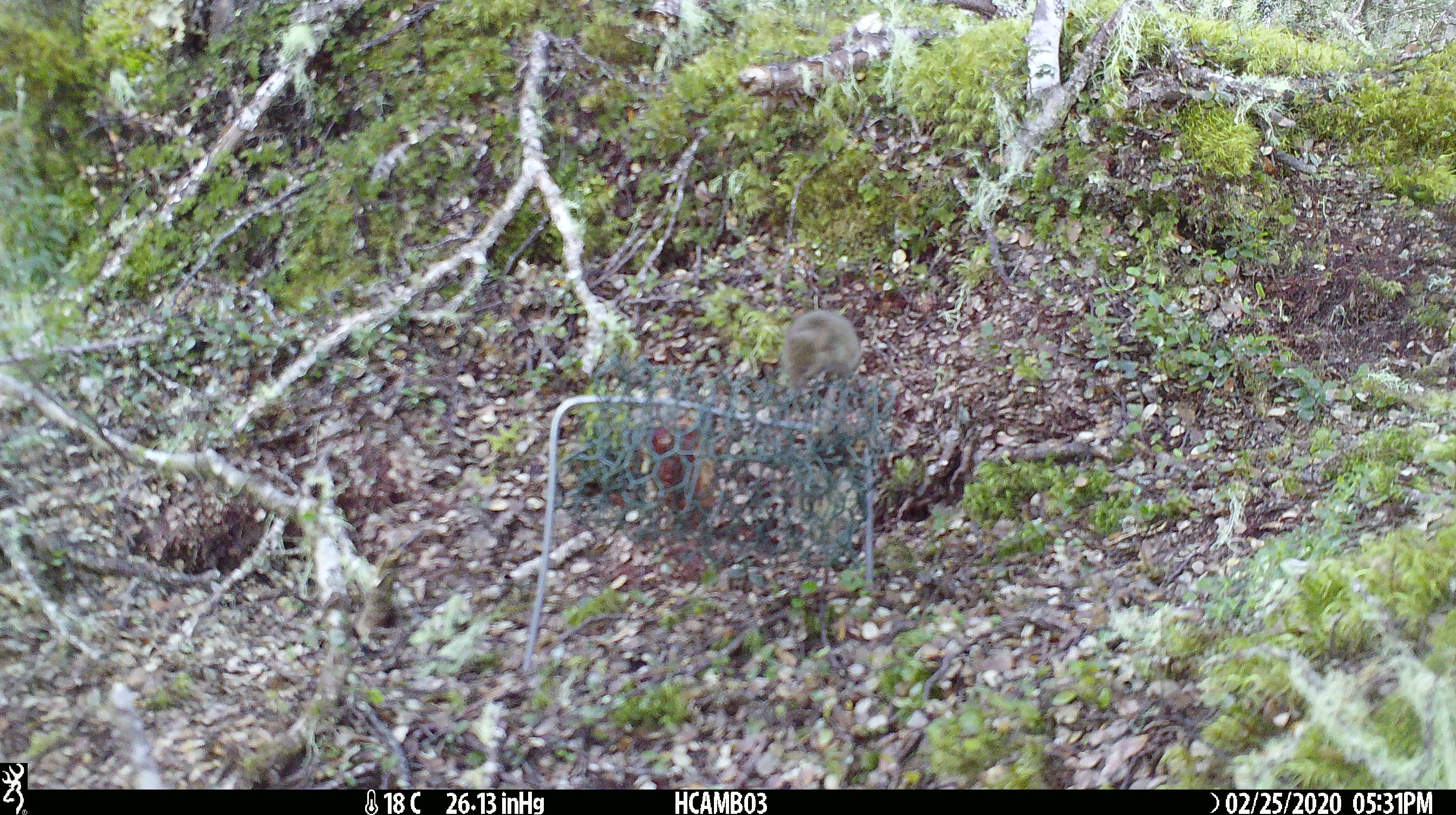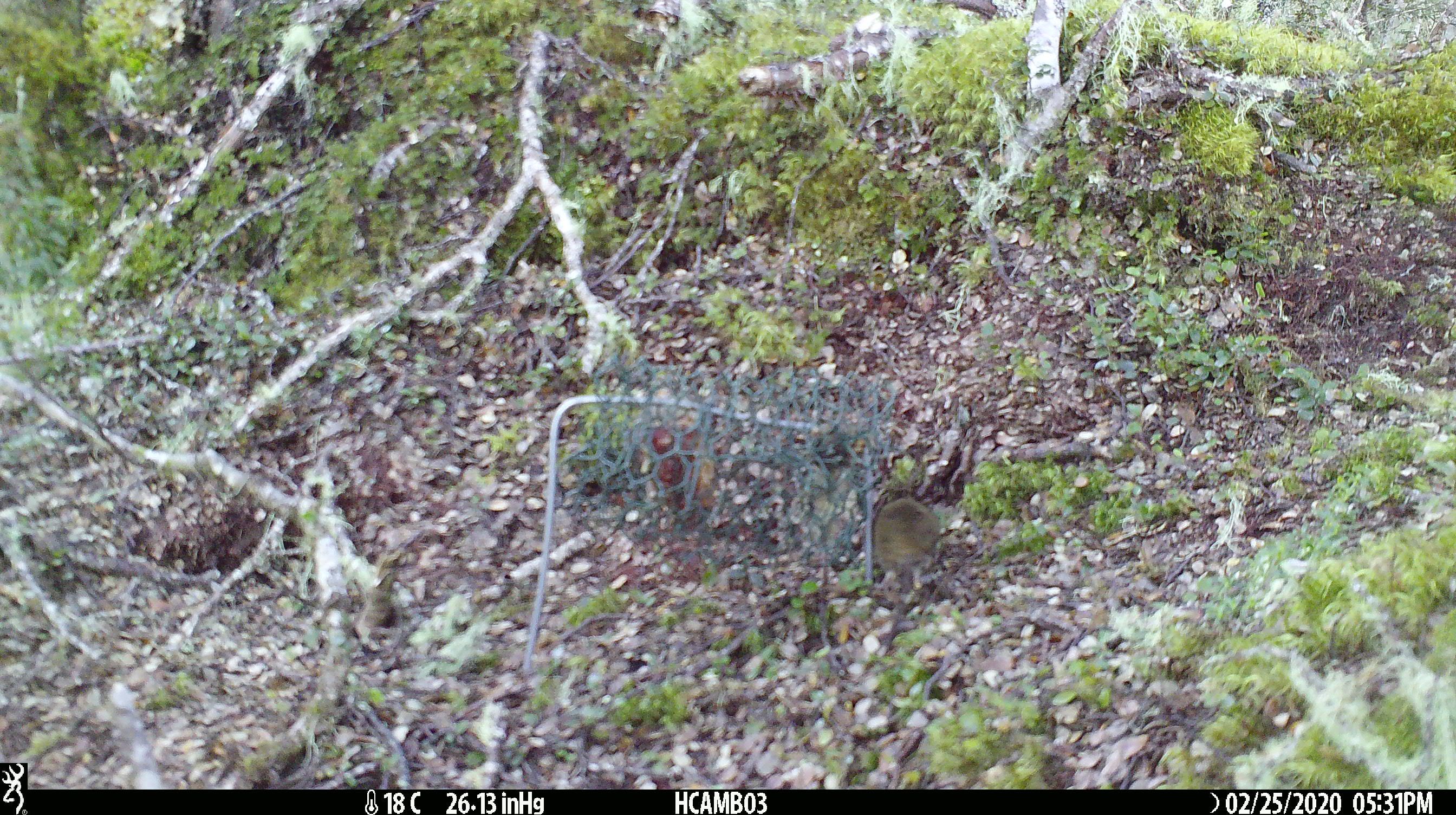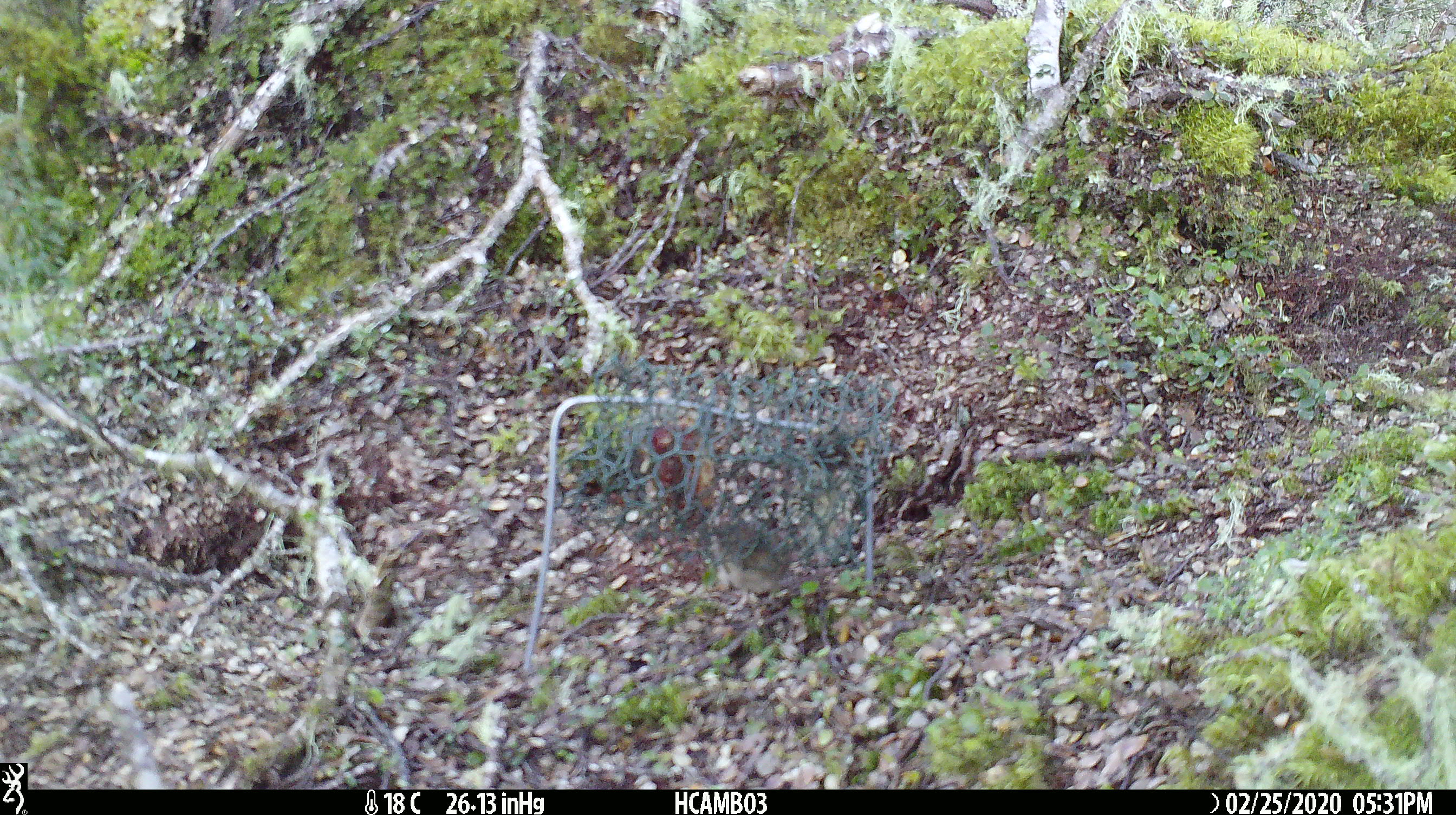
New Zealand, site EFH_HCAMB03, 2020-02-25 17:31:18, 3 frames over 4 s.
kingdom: Animalia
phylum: Chordata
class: Mammalia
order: Rodentia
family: Muridae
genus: Mus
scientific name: Mus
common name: mouse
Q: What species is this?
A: Mouse (Mus).